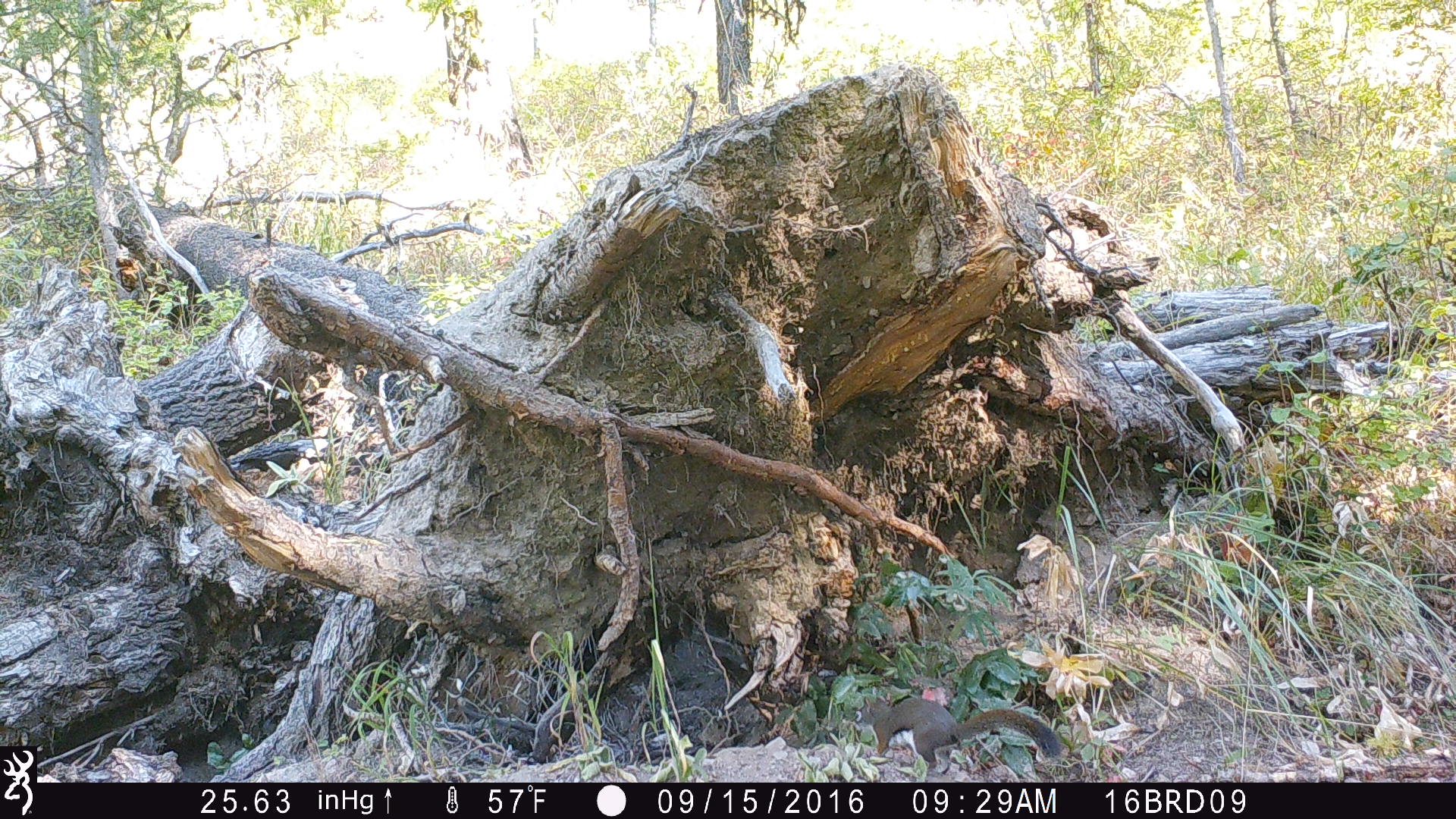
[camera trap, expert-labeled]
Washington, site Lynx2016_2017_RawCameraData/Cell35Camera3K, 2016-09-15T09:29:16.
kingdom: Animalia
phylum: Chordata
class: Mammalia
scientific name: Mammalia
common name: small mammal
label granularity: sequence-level